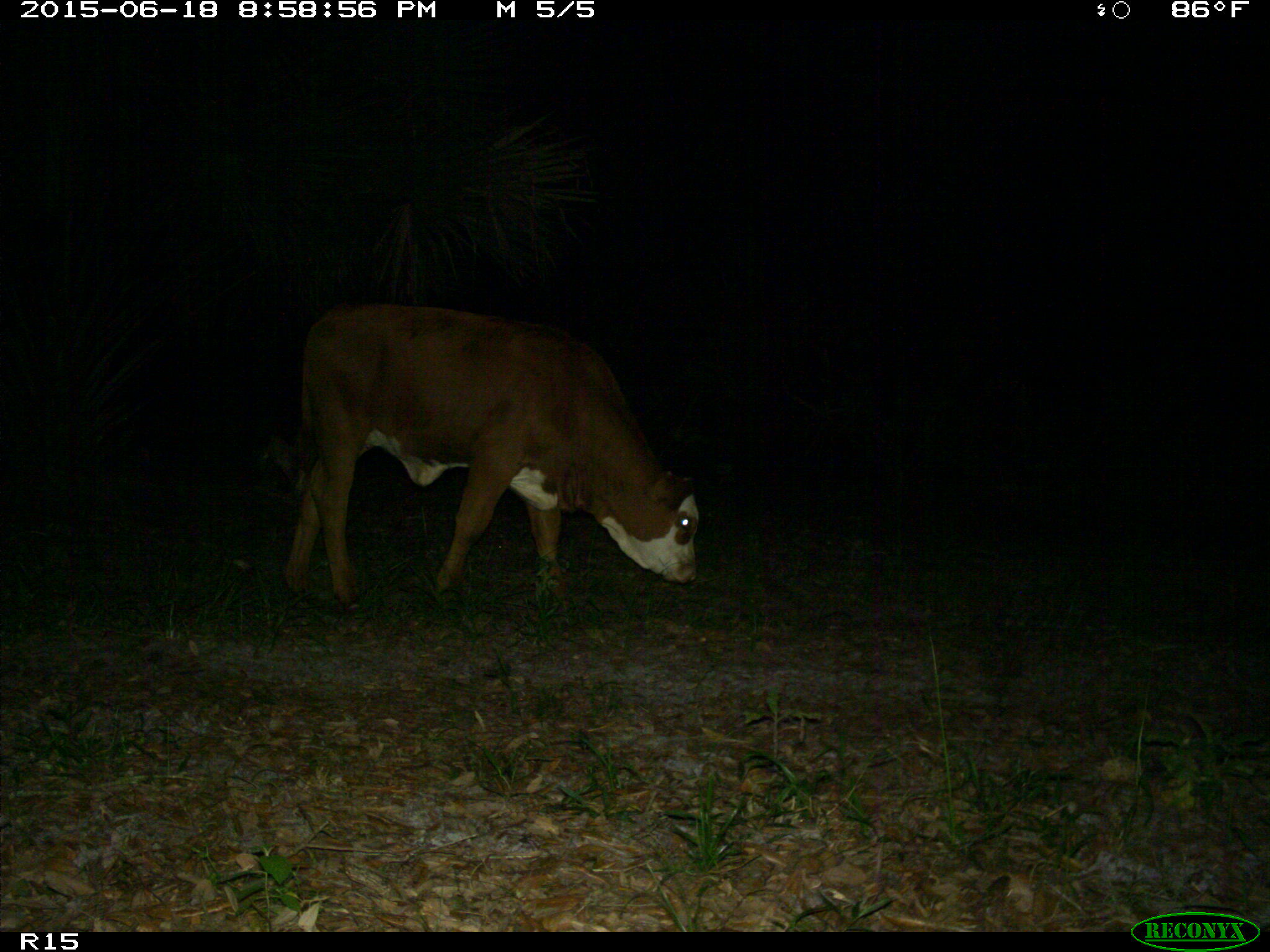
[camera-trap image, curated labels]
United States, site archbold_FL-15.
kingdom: Animalia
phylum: Chordata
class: Mammalia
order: Artiodactyla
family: Bovidae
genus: Bos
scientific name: Bos taurus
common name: domestic cow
Bos taurus (domestic cow).